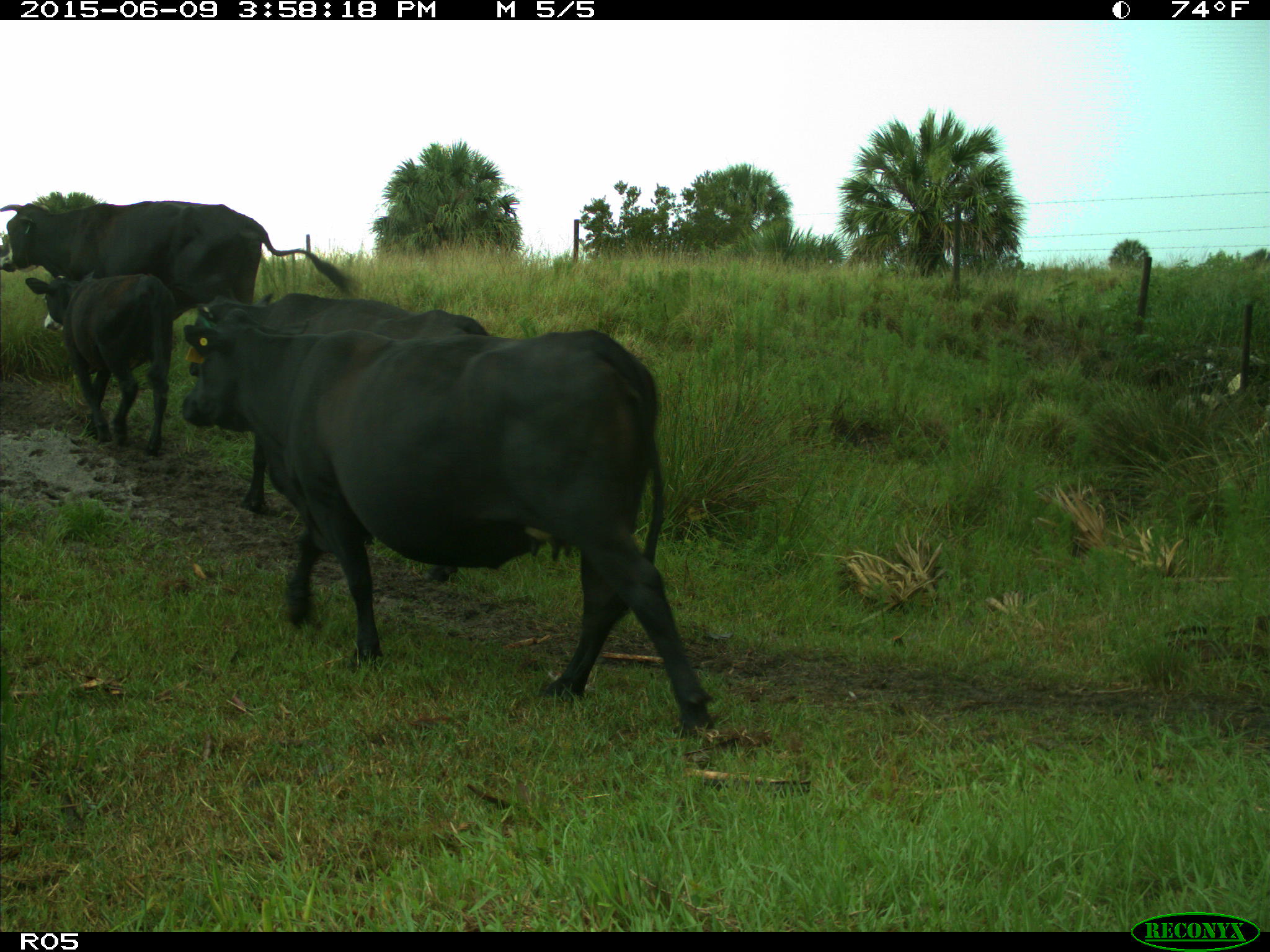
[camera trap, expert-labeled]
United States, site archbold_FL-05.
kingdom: Animalia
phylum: Chordata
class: Mammalia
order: Artiodactyla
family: Bovidae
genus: Bos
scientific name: Bos taurus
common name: domestic cow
Bos taurus (domestic cow).